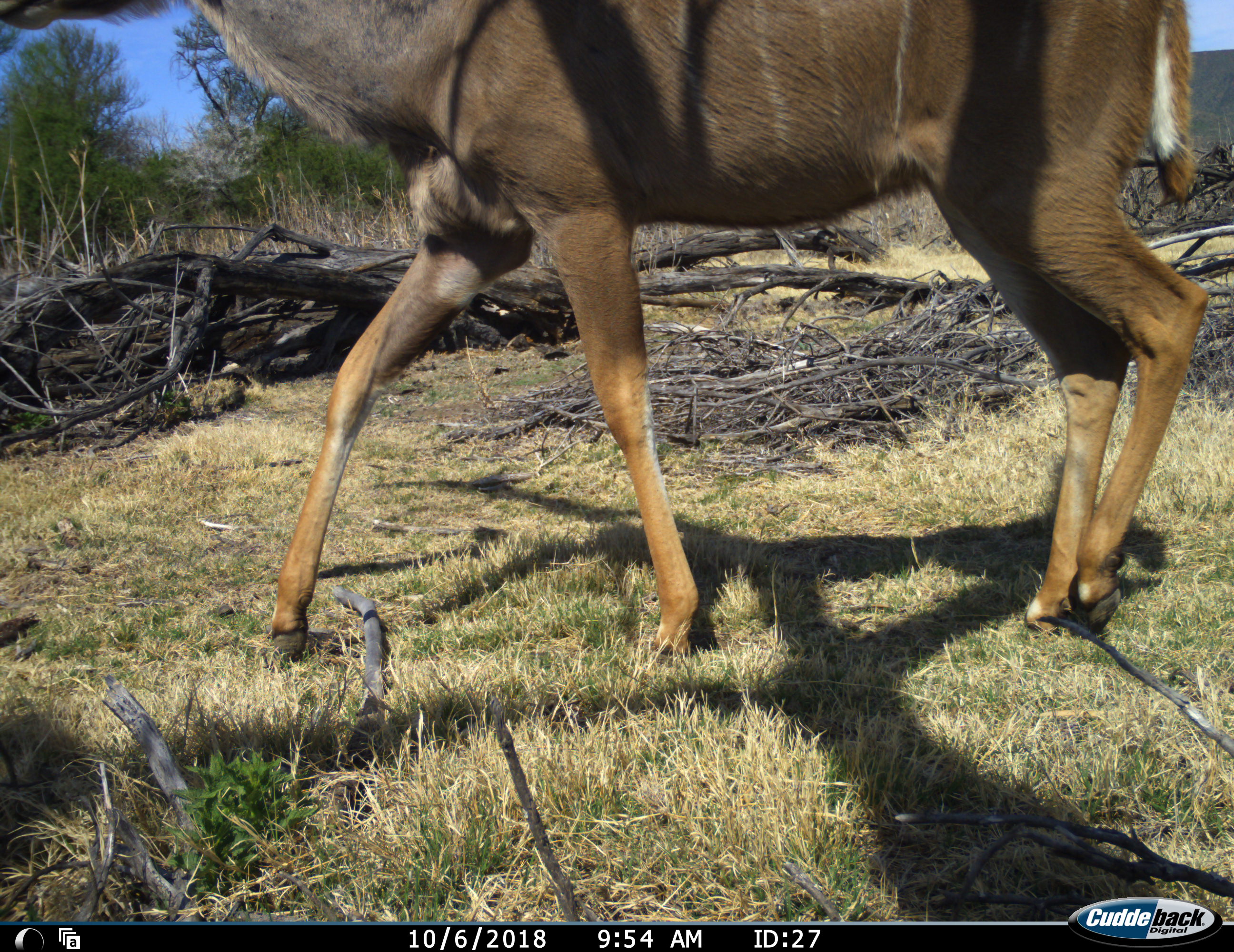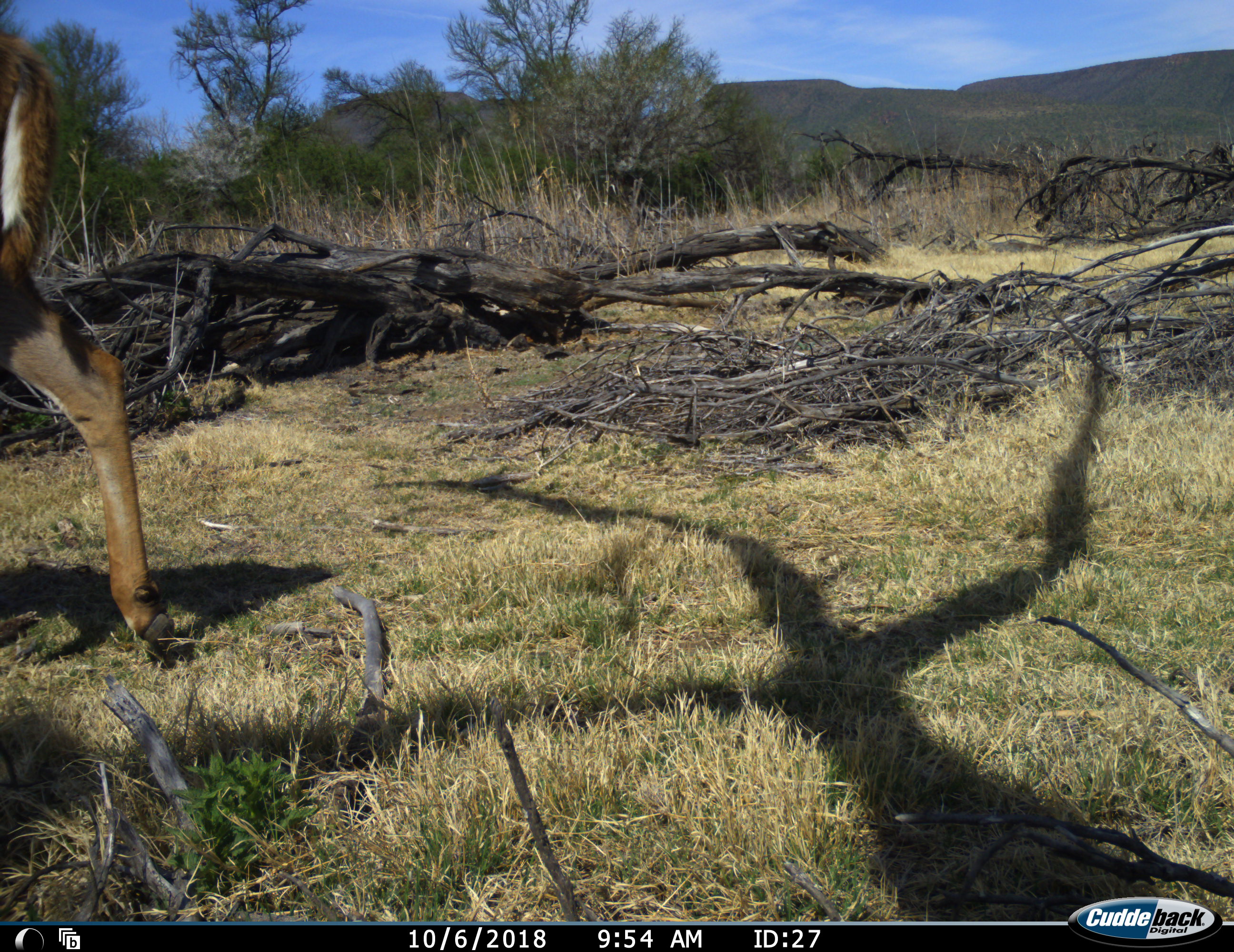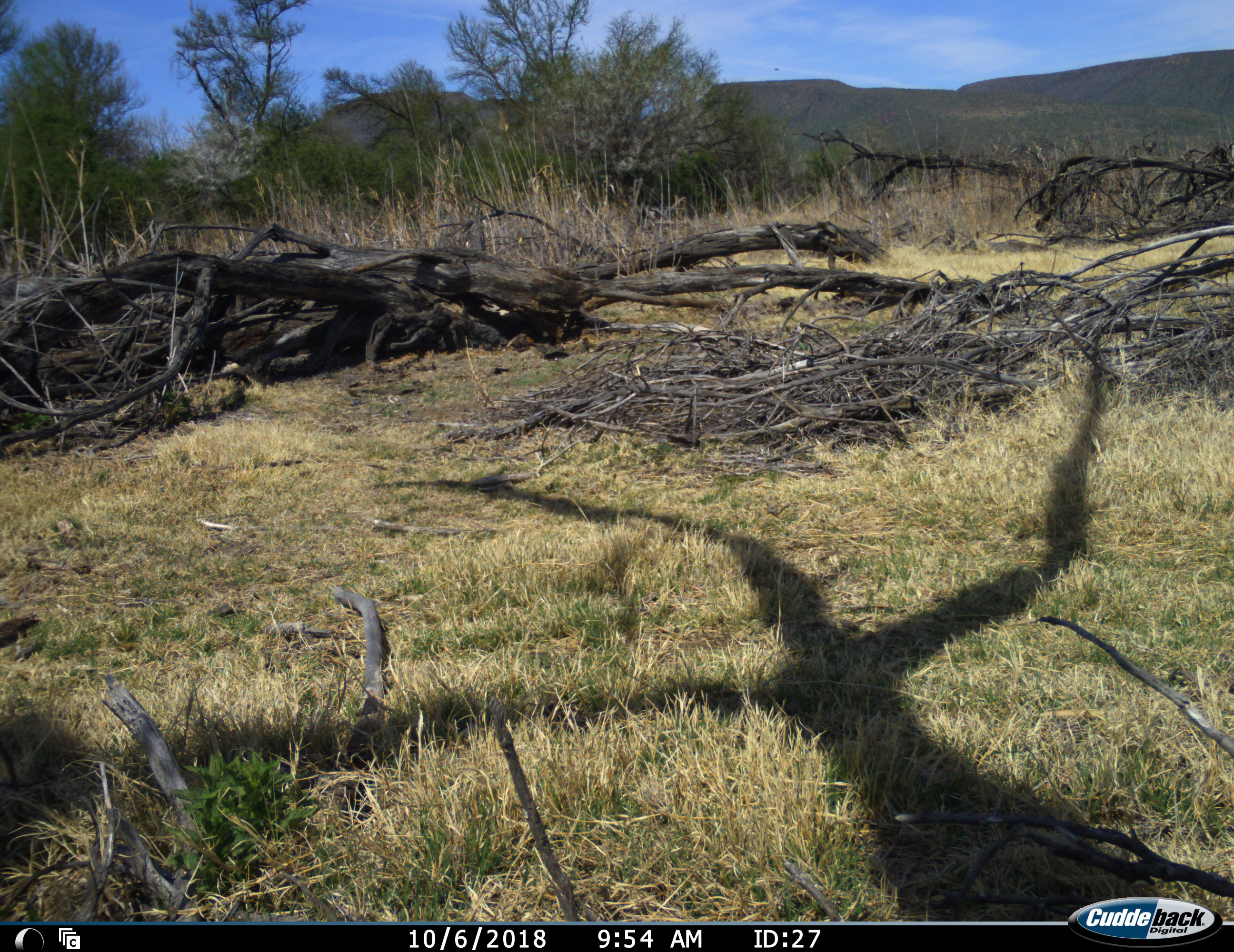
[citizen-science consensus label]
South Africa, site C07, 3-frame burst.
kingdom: Animalia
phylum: Chordata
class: Mammalia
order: Artiodactyla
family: Bovidae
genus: Tragelaphus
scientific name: Tragelaphus strepsiceros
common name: greater kudu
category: kudu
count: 1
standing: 10%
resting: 0%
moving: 100%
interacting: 0%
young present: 0%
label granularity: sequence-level